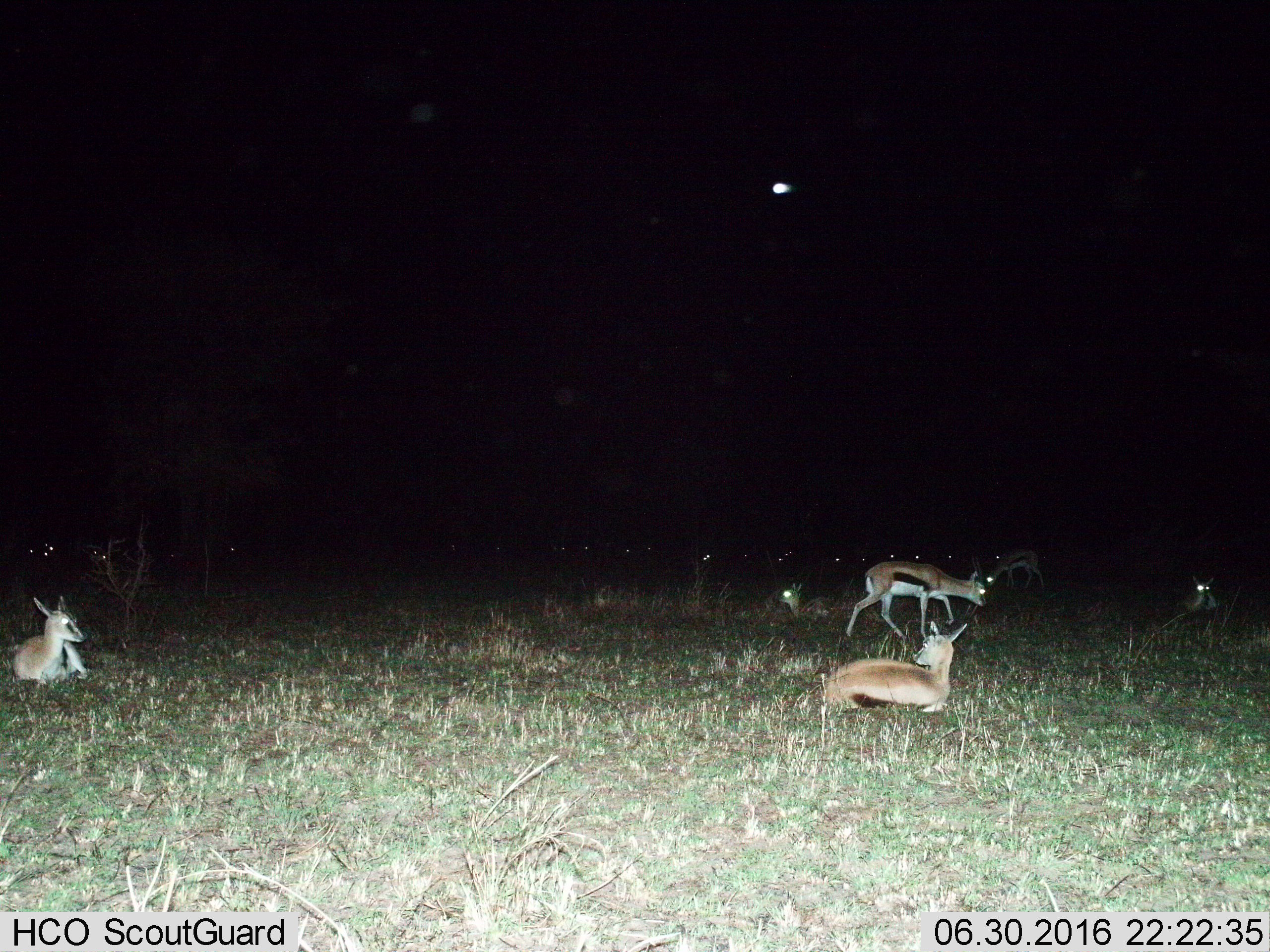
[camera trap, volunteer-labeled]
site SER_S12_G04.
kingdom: Animalia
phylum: Chordata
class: Mammalia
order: Artiodactyla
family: Bovidae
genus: Eudorcas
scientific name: Eudorcas thomsonii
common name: thomson's gazelle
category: gazellethomsons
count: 11-50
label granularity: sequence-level